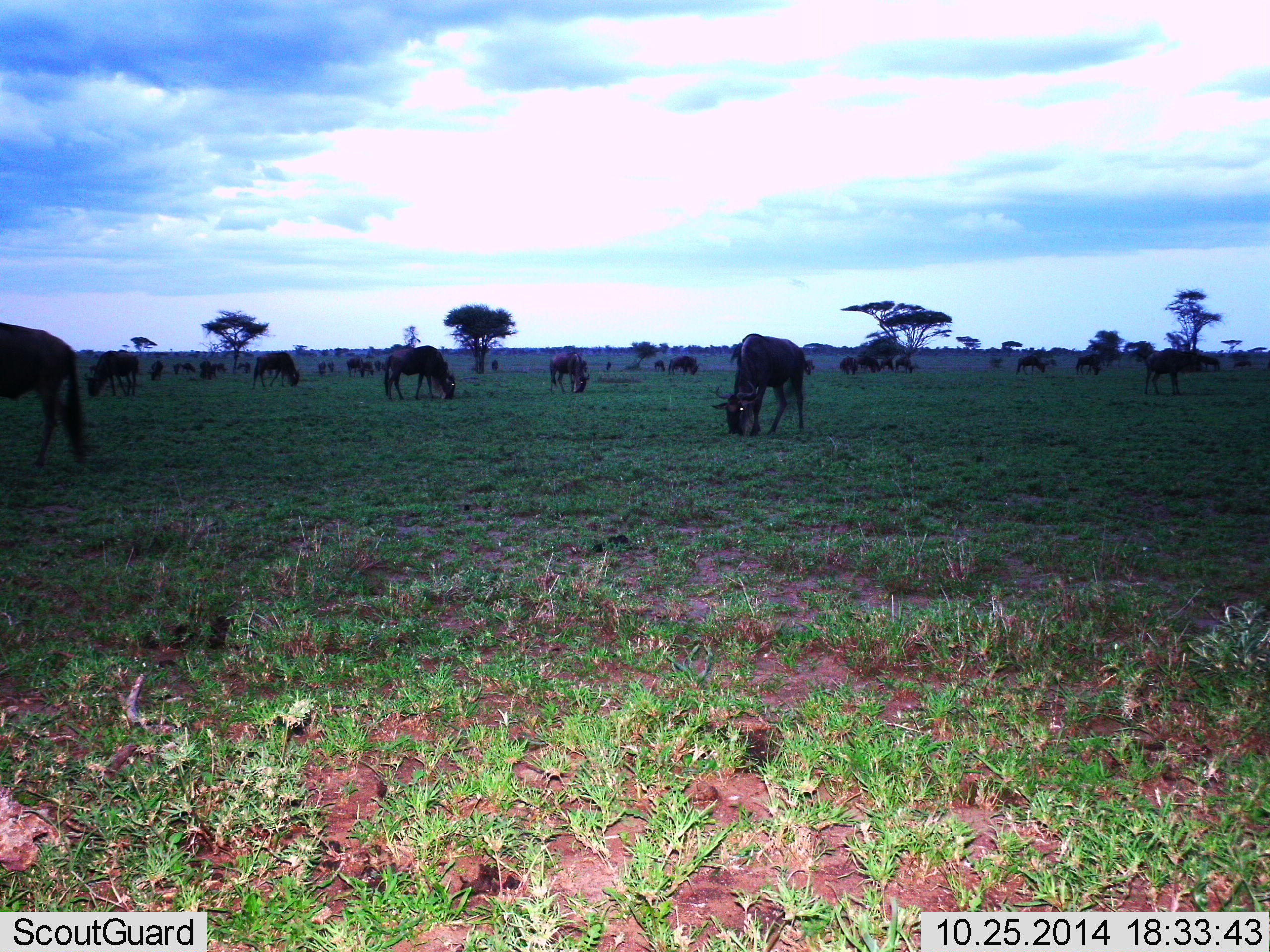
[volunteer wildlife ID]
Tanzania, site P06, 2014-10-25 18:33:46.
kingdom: Animalia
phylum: Chordata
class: Mammalia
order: Artiodactyla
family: Bovidae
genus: Connochaetes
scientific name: Connochaetes taurinus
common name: blue wildebeest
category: wildebeest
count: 11-50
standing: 40%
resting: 0%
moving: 20%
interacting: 0%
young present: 0%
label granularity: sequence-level